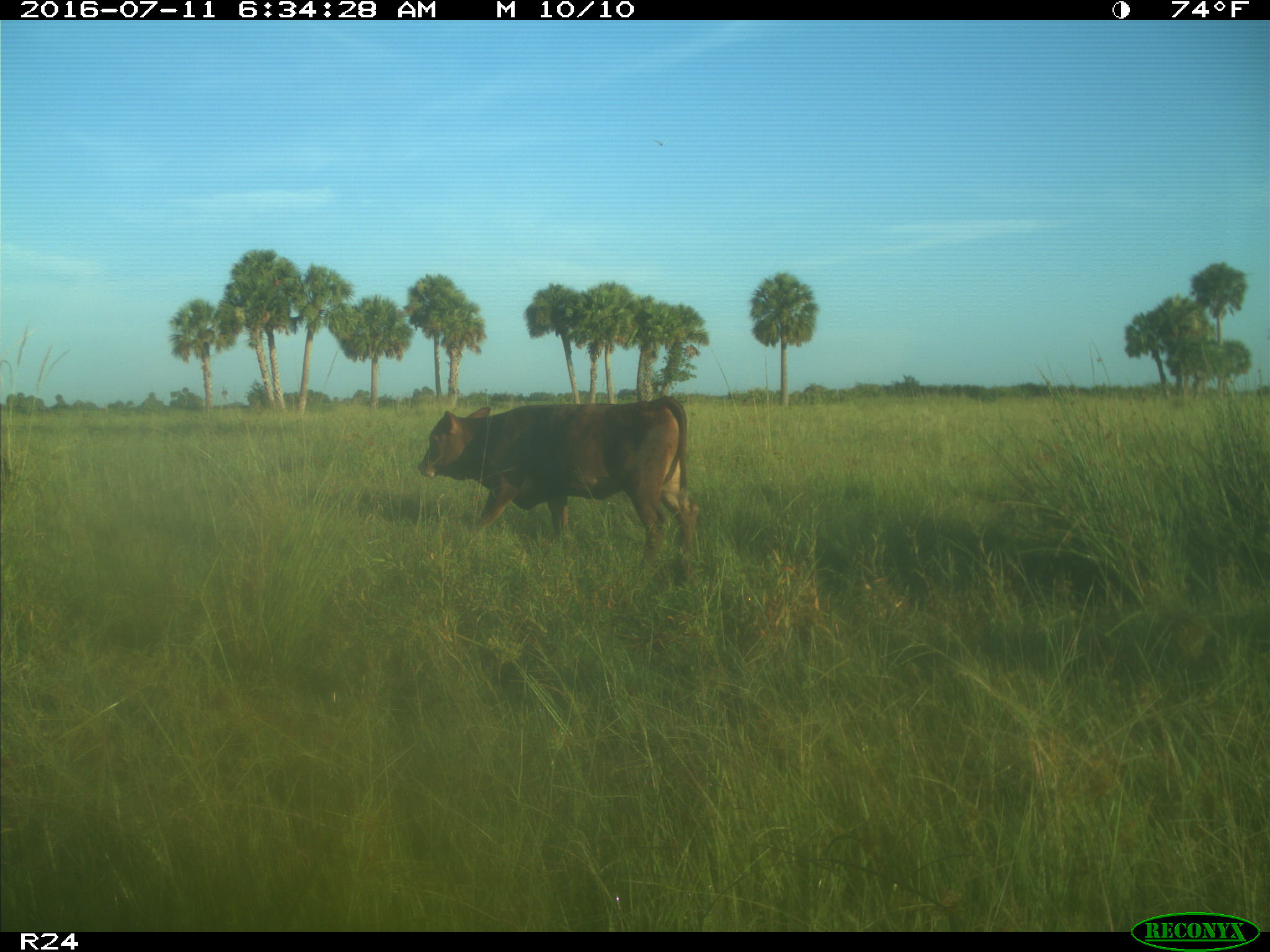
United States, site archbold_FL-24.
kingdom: Animalia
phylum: Chordata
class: Mammalia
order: Artiodactyla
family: Bovidae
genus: Bos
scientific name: Bos taurus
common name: domestic cow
Bos taurus (domestic cow).